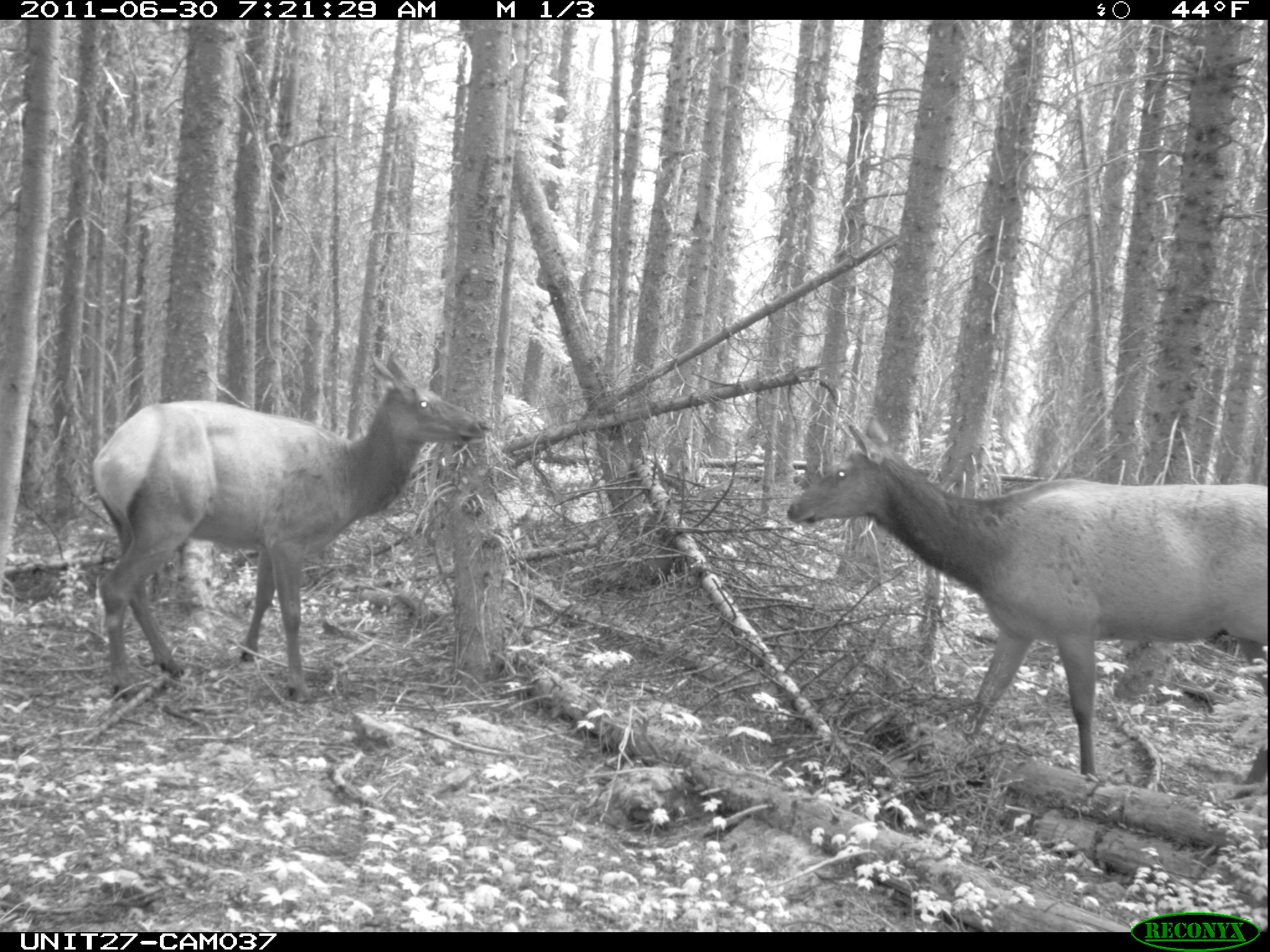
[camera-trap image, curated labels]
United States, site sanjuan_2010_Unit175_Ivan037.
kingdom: Animalia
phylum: Chordata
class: Mammalia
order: Artiodactyla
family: Cervidae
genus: Cervus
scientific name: Cervus elaphus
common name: red deer